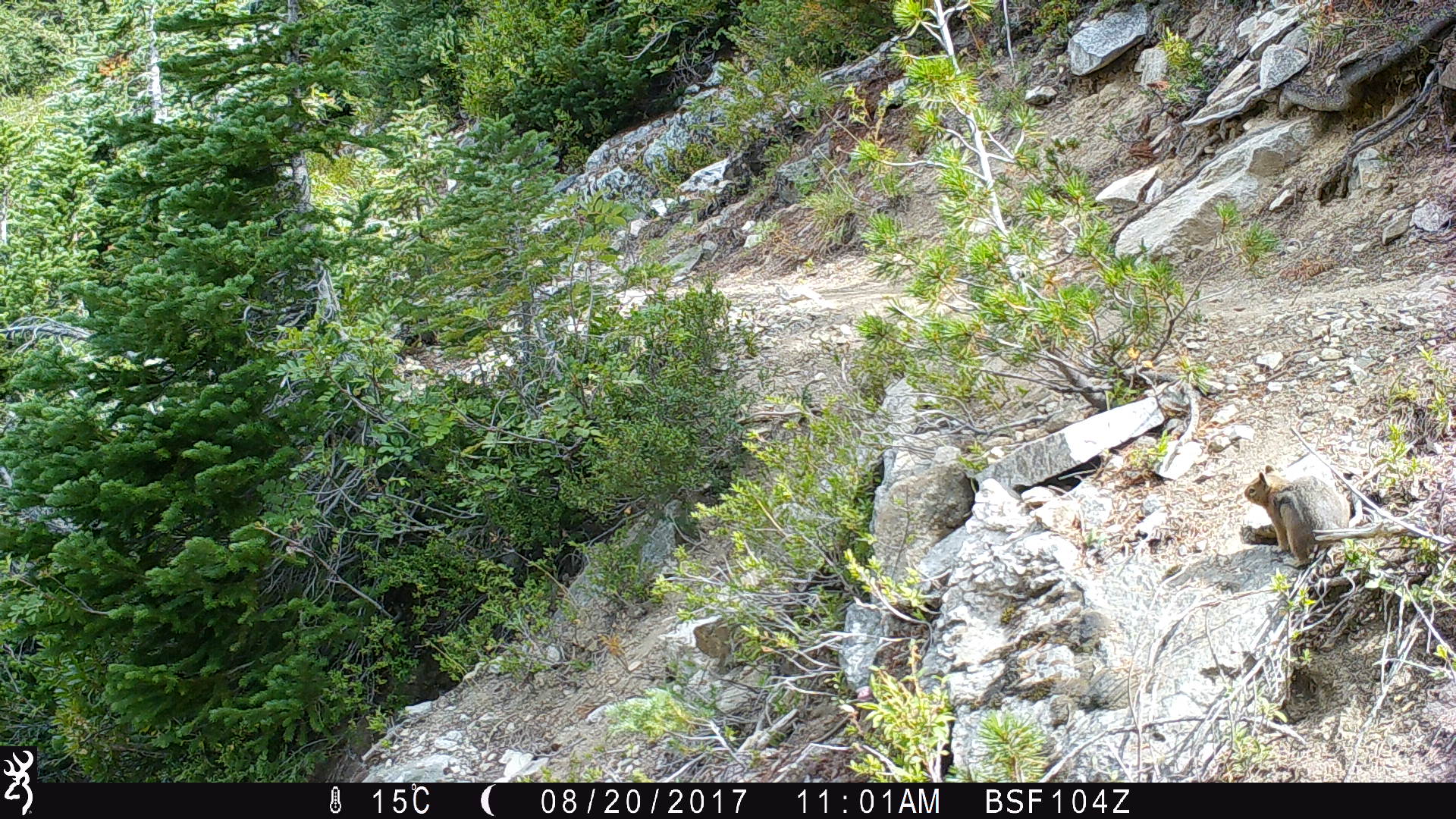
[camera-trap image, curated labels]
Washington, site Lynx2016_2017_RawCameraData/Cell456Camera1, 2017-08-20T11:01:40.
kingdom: Animalia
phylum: Chordata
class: Mammalia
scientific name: Mammalia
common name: small mammal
Small mammal (Mammalia). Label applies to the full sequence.